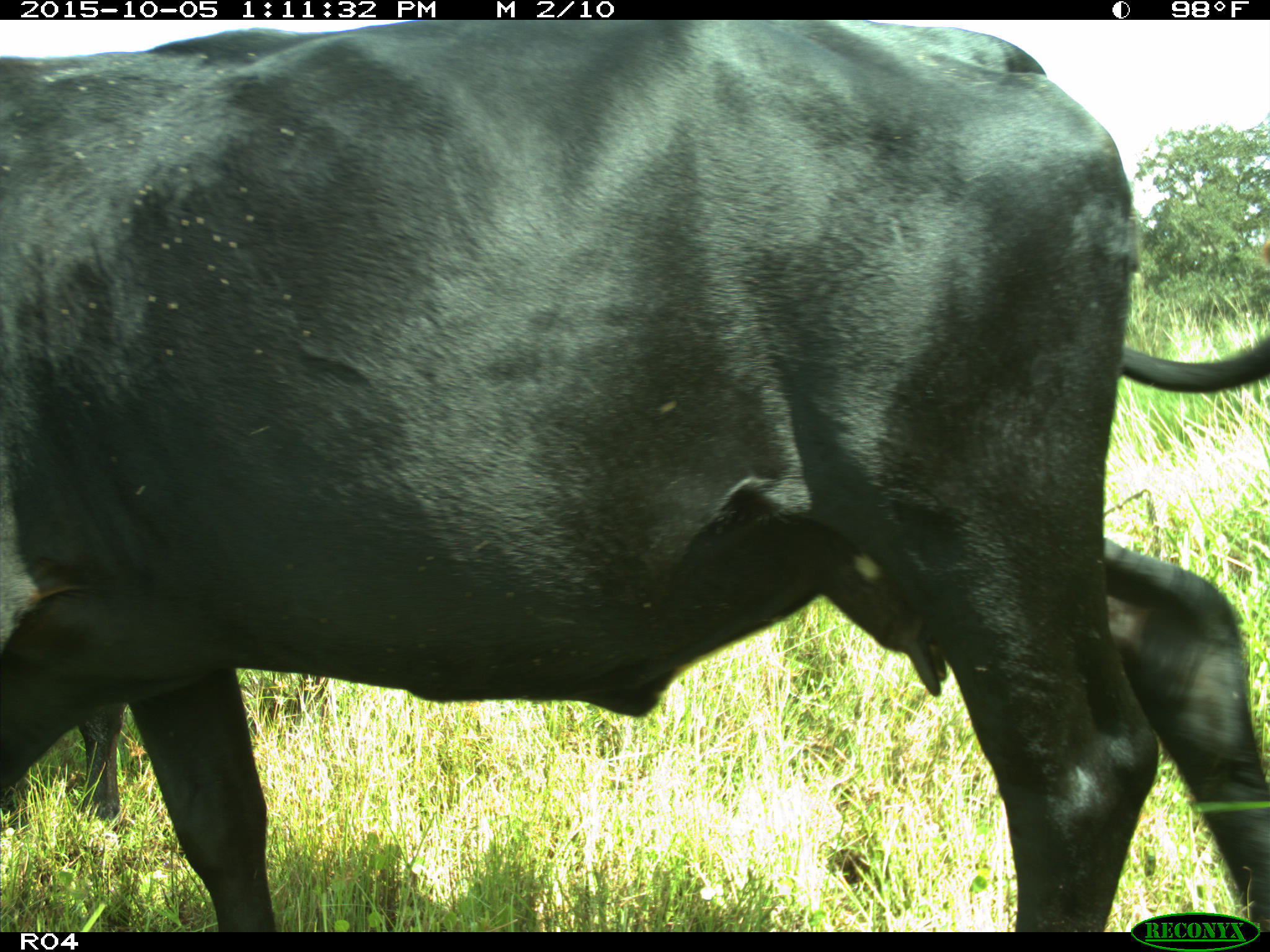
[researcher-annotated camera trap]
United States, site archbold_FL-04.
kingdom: Animalia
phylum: Chordata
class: Mammalia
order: Artiodactyla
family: Bovidae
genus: Bos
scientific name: Bos taurus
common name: domestic cow